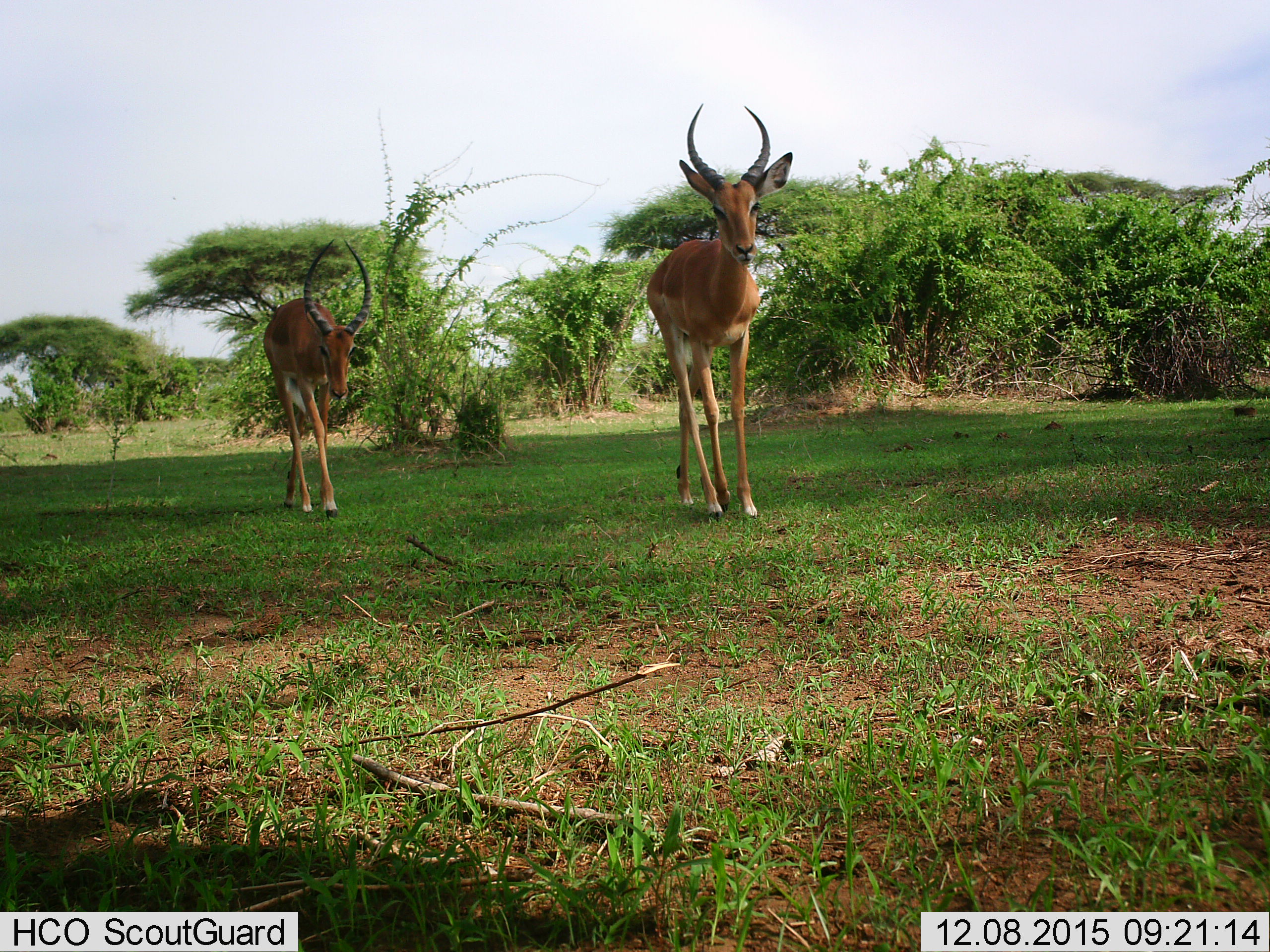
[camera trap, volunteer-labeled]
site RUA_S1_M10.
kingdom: Animalia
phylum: Chordata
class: Mammalia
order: Artiodactyla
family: Bovidae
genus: Aepyceros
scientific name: Aepyceros melampus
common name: impala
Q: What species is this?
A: Impala (Aepyceros melampus).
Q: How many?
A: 2.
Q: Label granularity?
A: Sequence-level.